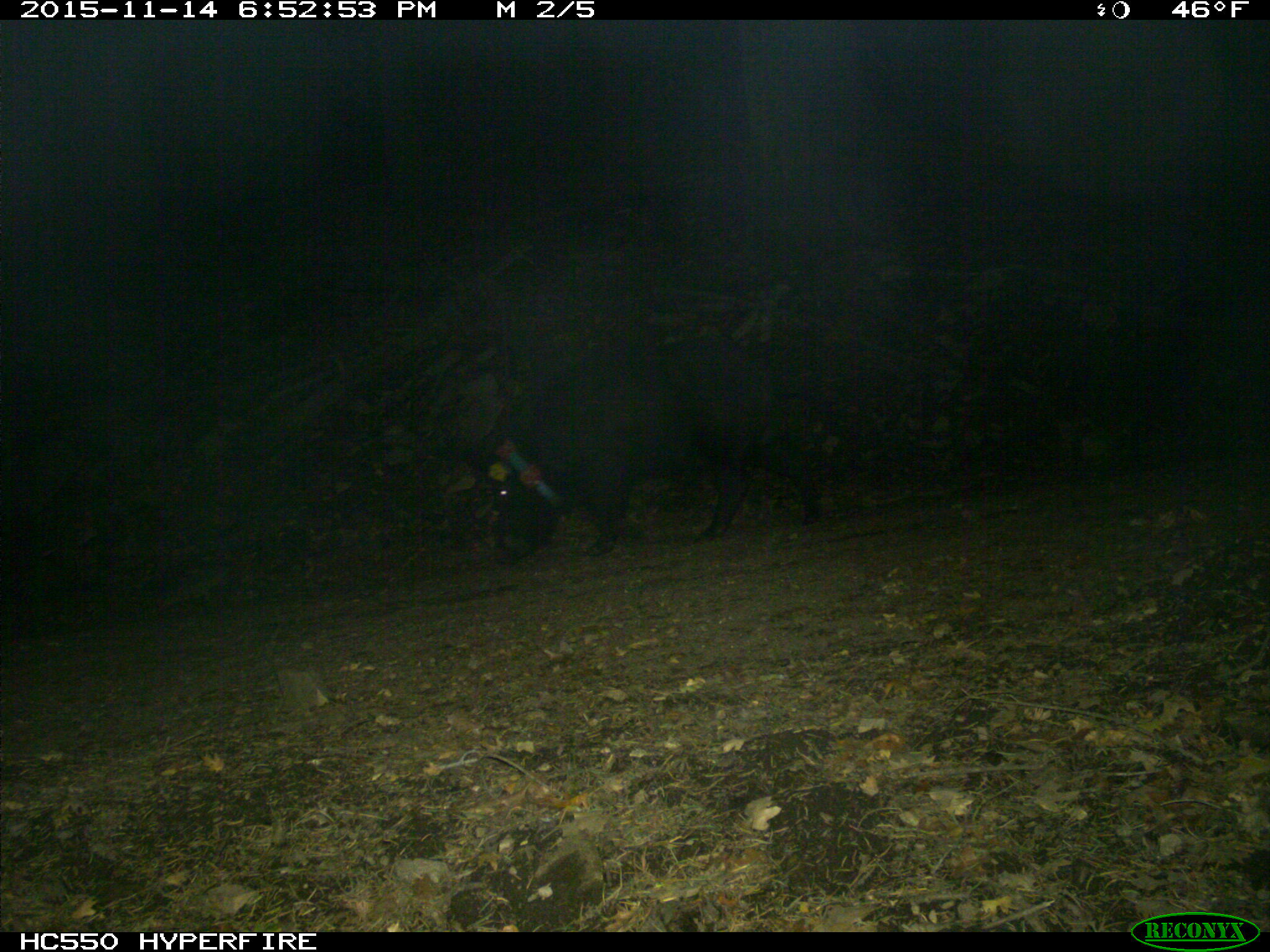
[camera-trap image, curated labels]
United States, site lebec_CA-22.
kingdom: Animalia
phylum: Chordata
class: Mammalia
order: Artiodactyla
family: Suidae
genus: Sus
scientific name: Sus scrofa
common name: wild boar